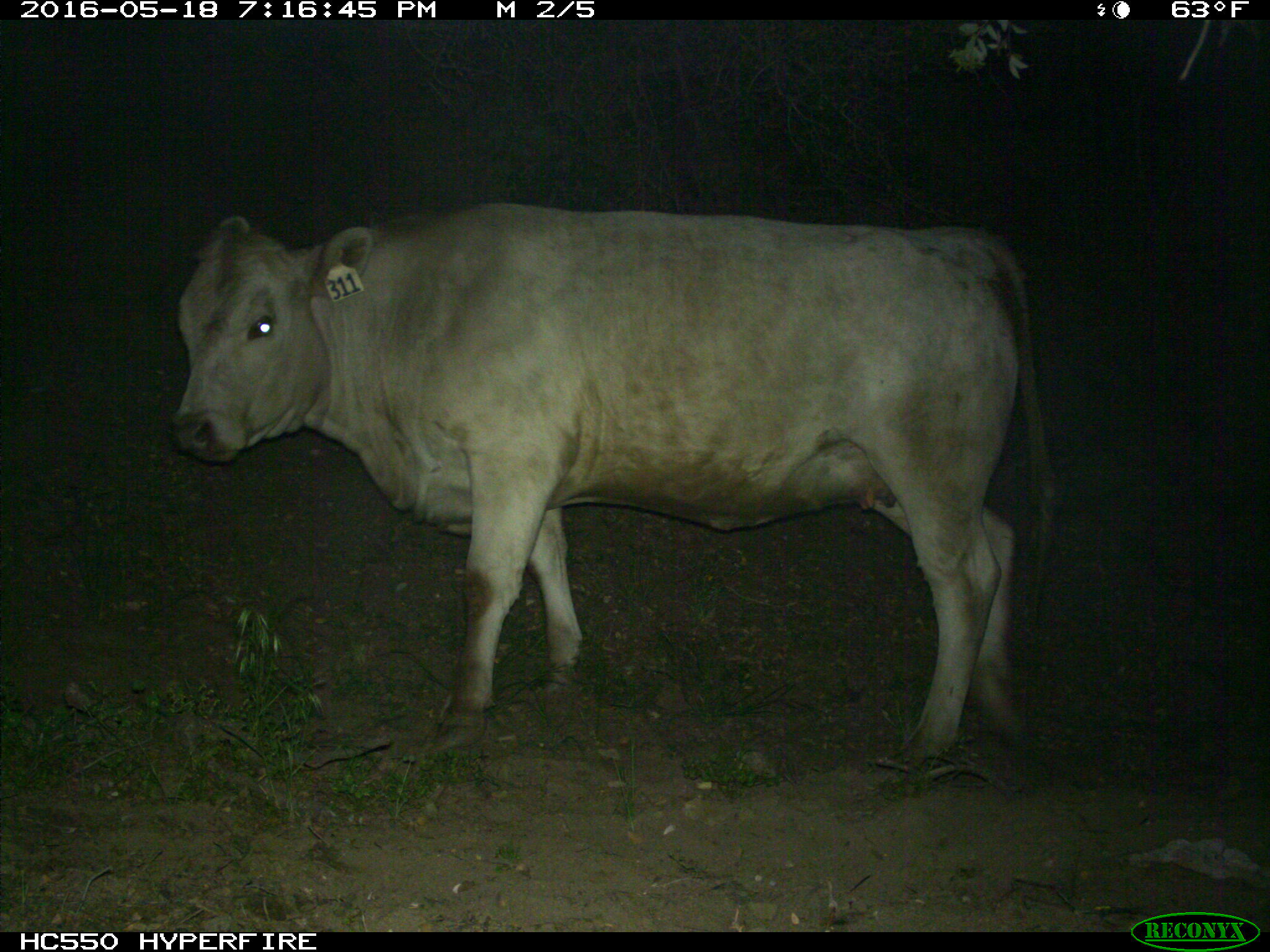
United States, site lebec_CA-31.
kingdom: Animalia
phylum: Chordata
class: Mammalia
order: Artiodactyla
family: Bovidae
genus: Bos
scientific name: Bos taurus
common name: domestic cow